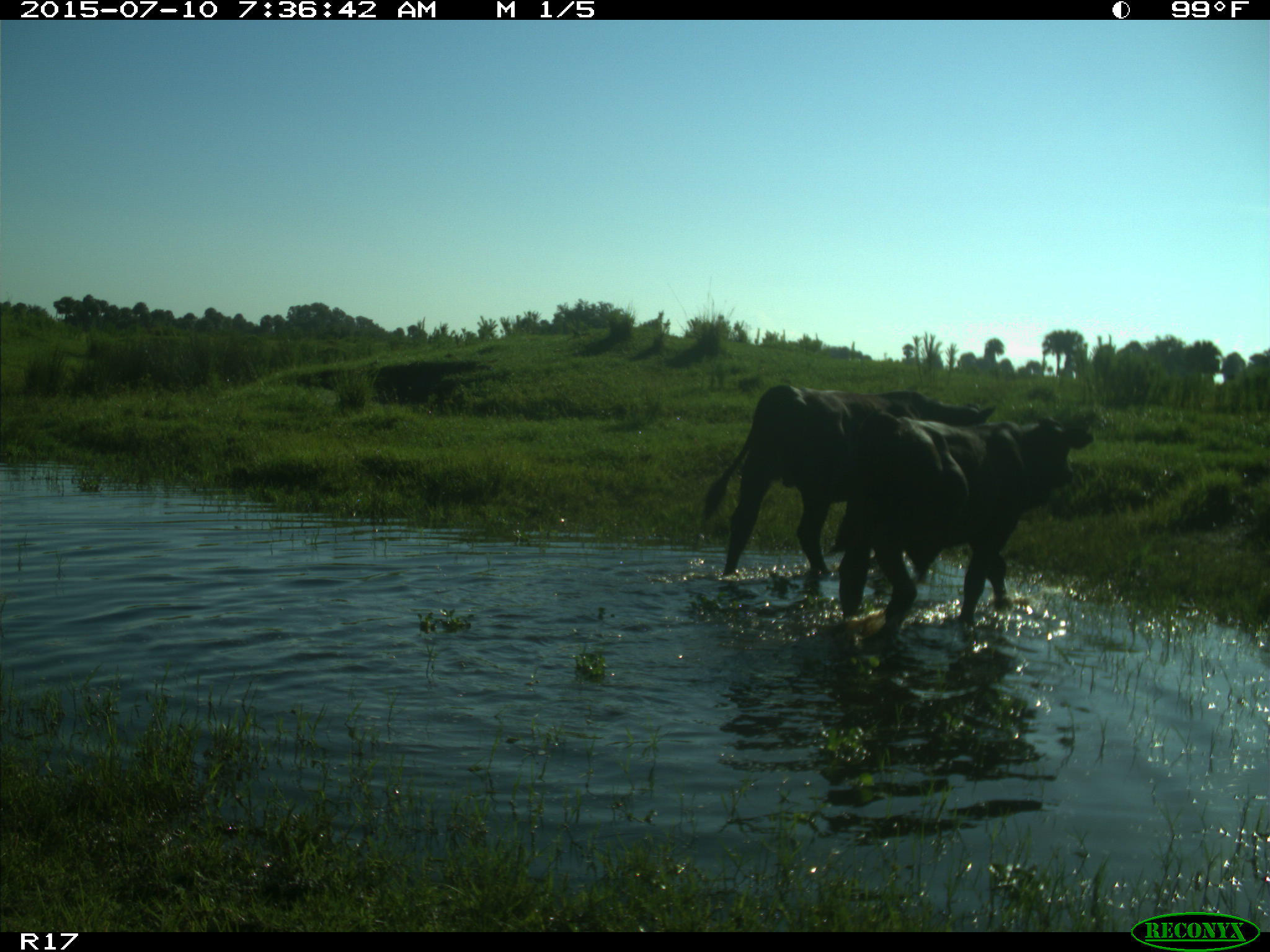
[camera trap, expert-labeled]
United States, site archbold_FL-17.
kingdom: Animalia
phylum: Chordata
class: Mammalia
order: Artiodactyla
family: Bovidae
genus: Bos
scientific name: Bos taurus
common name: domestic cow